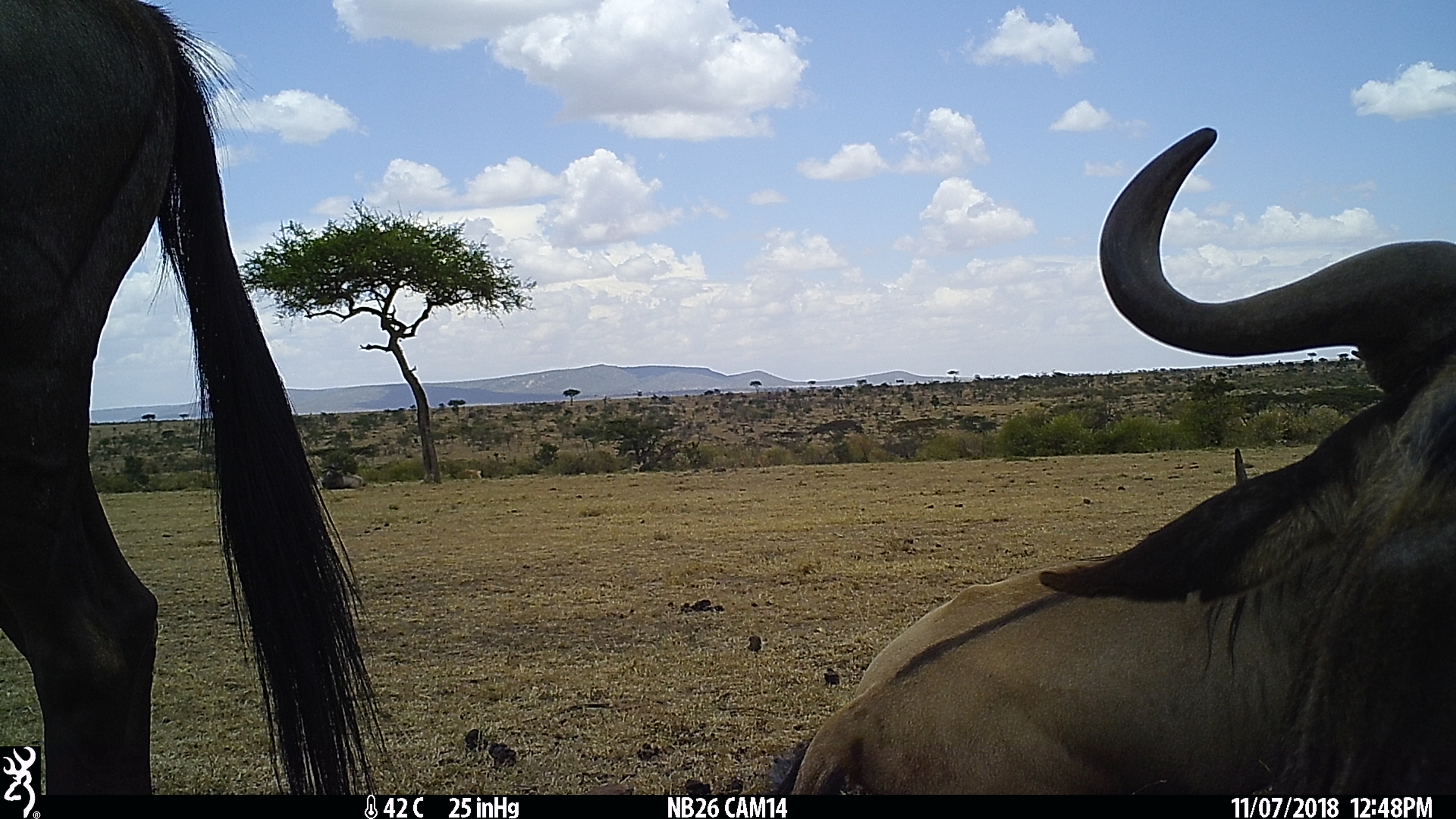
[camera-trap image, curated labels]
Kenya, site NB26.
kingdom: Animalia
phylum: Chordata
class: Mammalia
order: Artiodactyla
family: Bovidae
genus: Connochaetes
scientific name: Connochaetes taurinus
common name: blue wildebeest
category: wildebeest